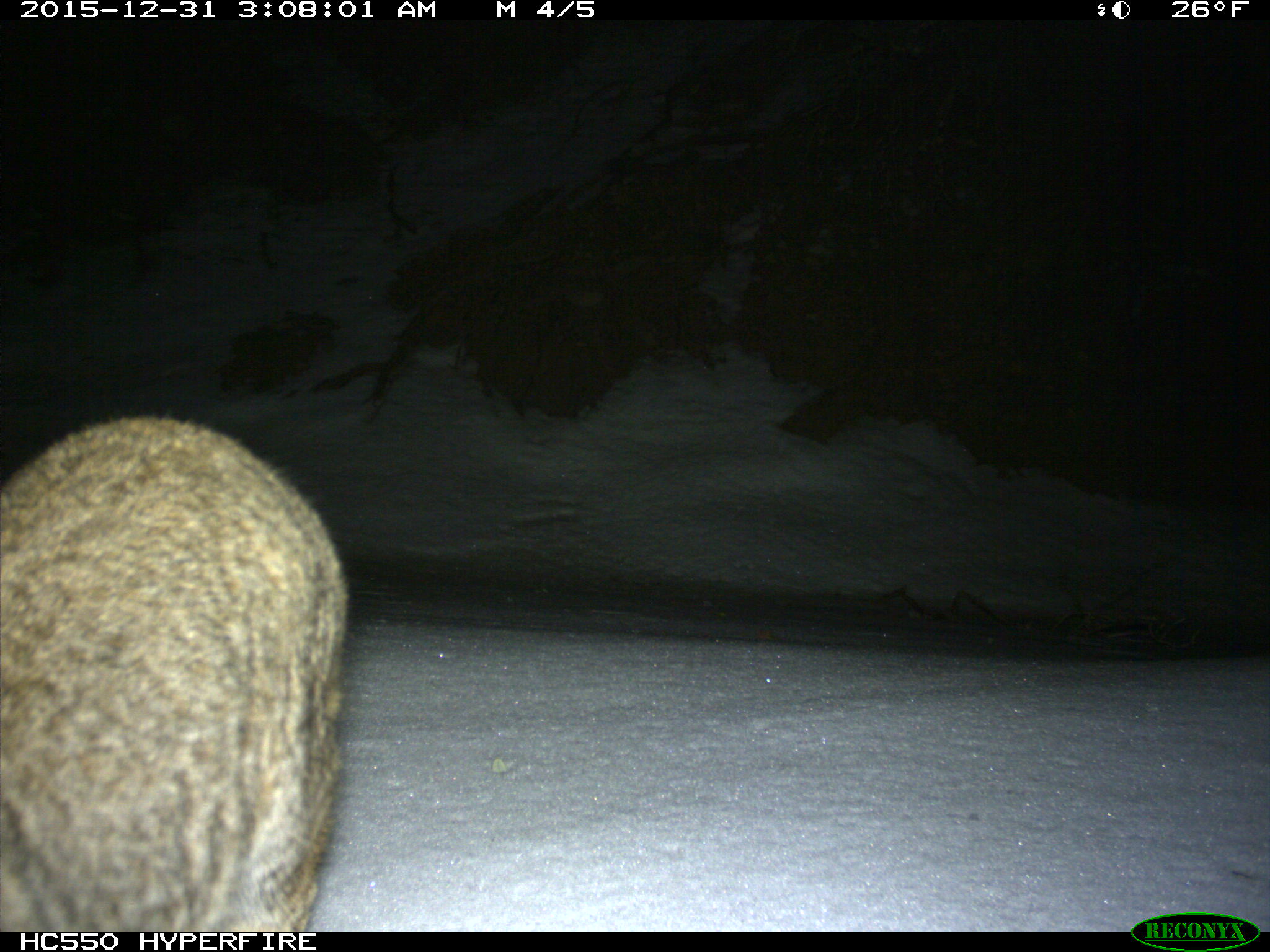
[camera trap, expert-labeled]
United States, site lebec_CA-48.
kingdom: Animalia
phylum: Chordata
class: Mammalia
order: Carnivora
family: Felidae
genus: Lynx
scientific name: Lynx rufus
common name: bobcat